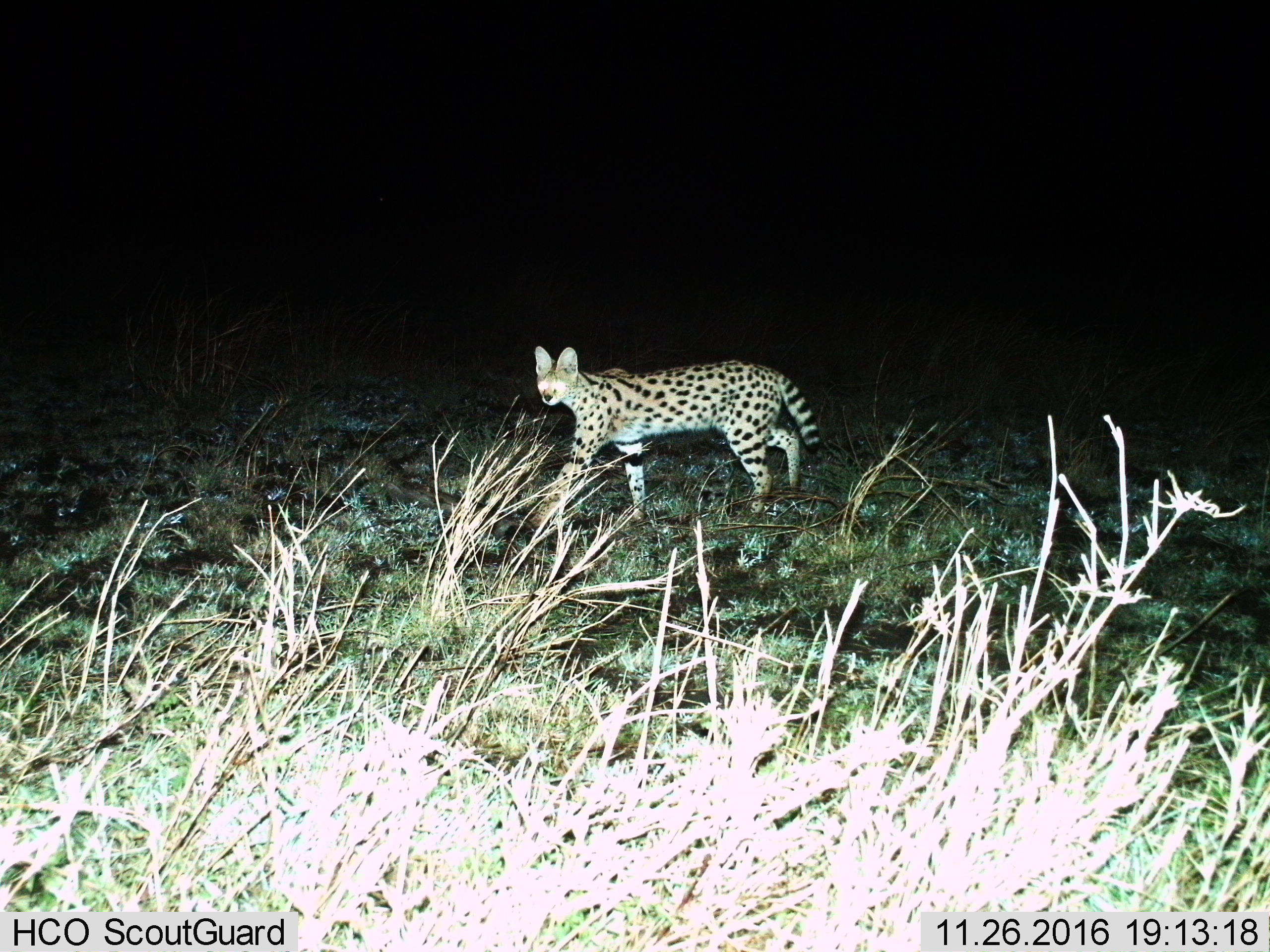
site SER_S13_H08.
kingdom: Animalia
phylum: Chordata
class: Mammalia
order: Carnivora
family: Felidae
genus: Leptailurus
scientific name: Leptailurus serval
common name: serval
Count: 1.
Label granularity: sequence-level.